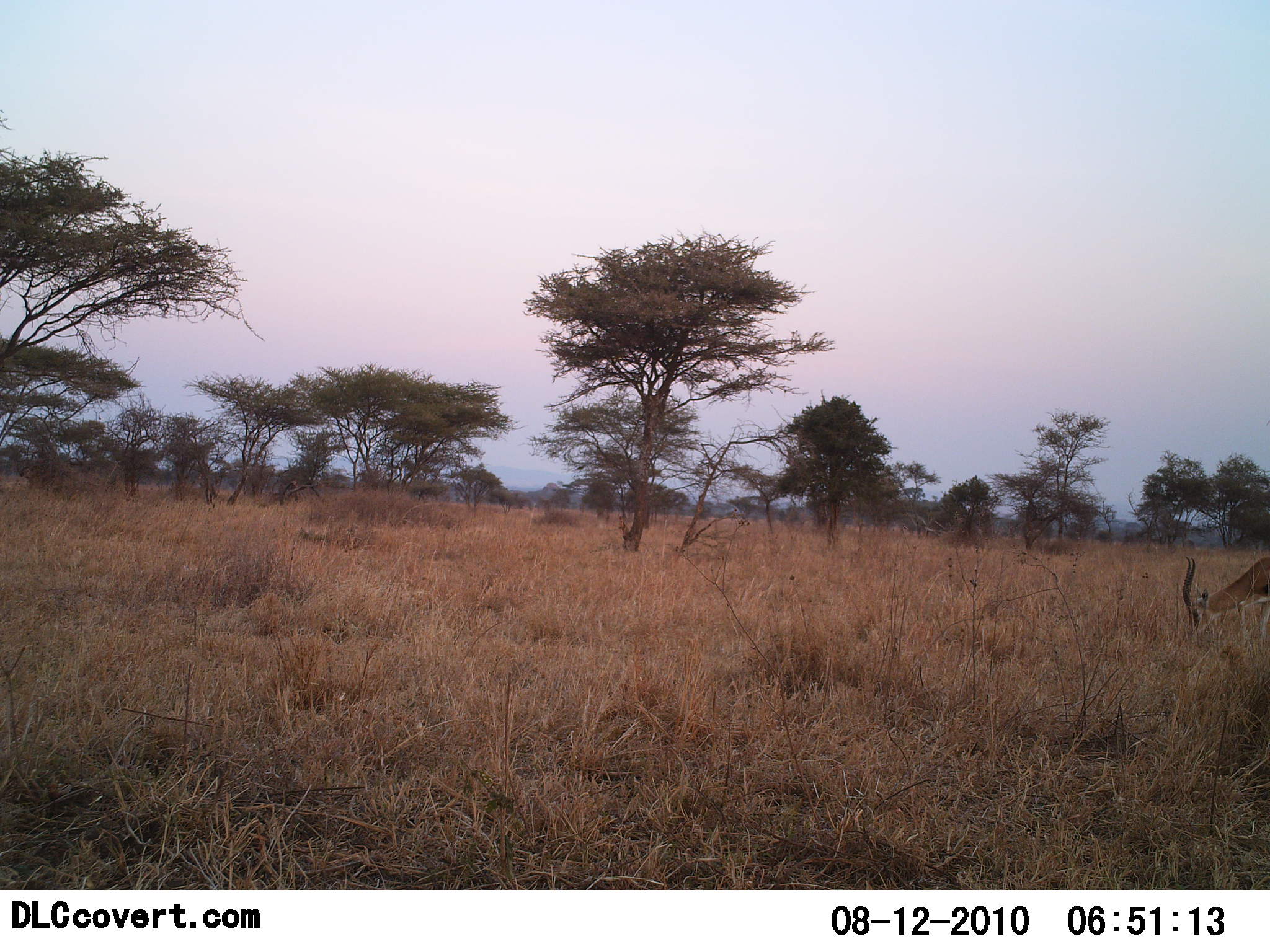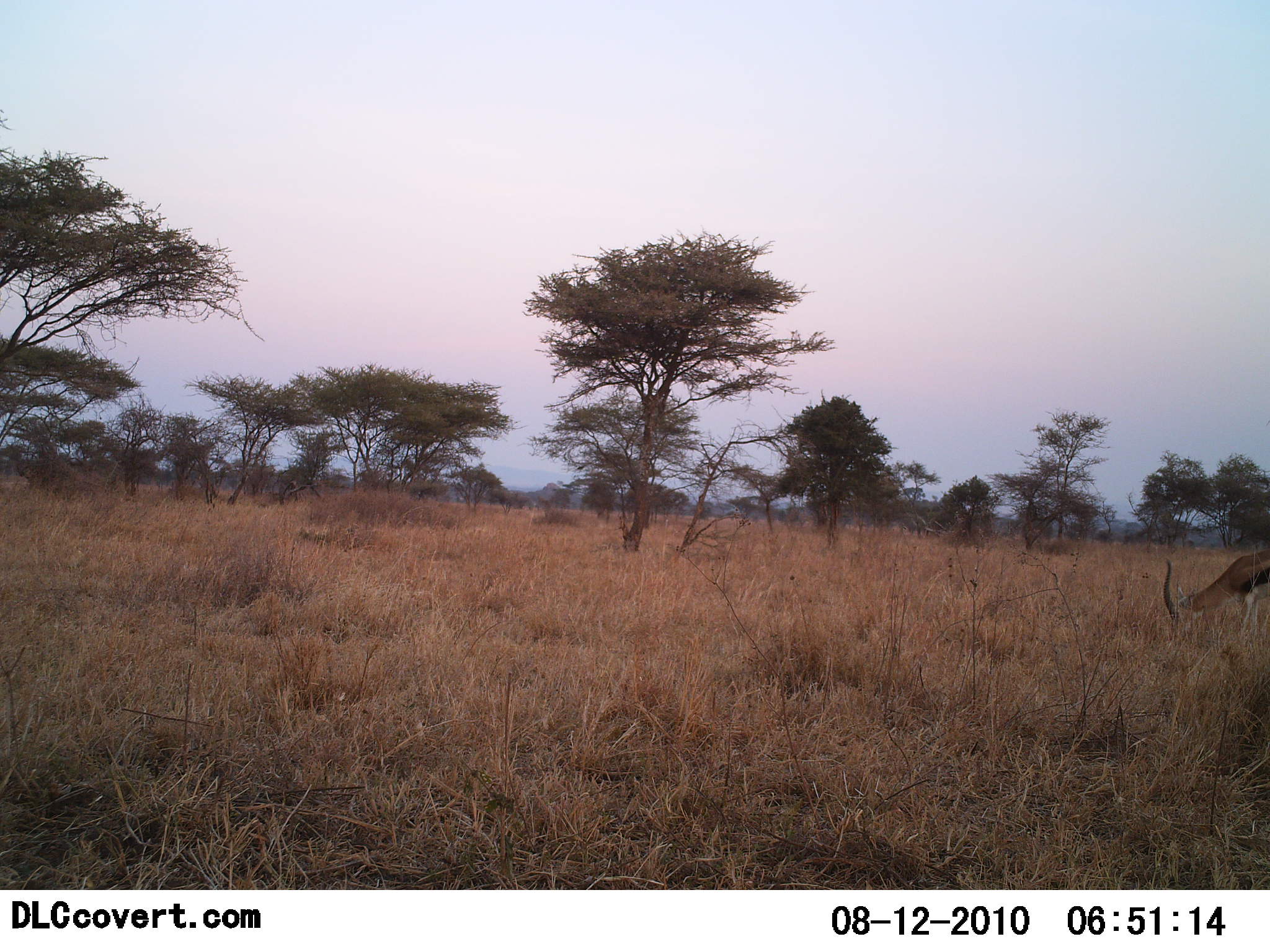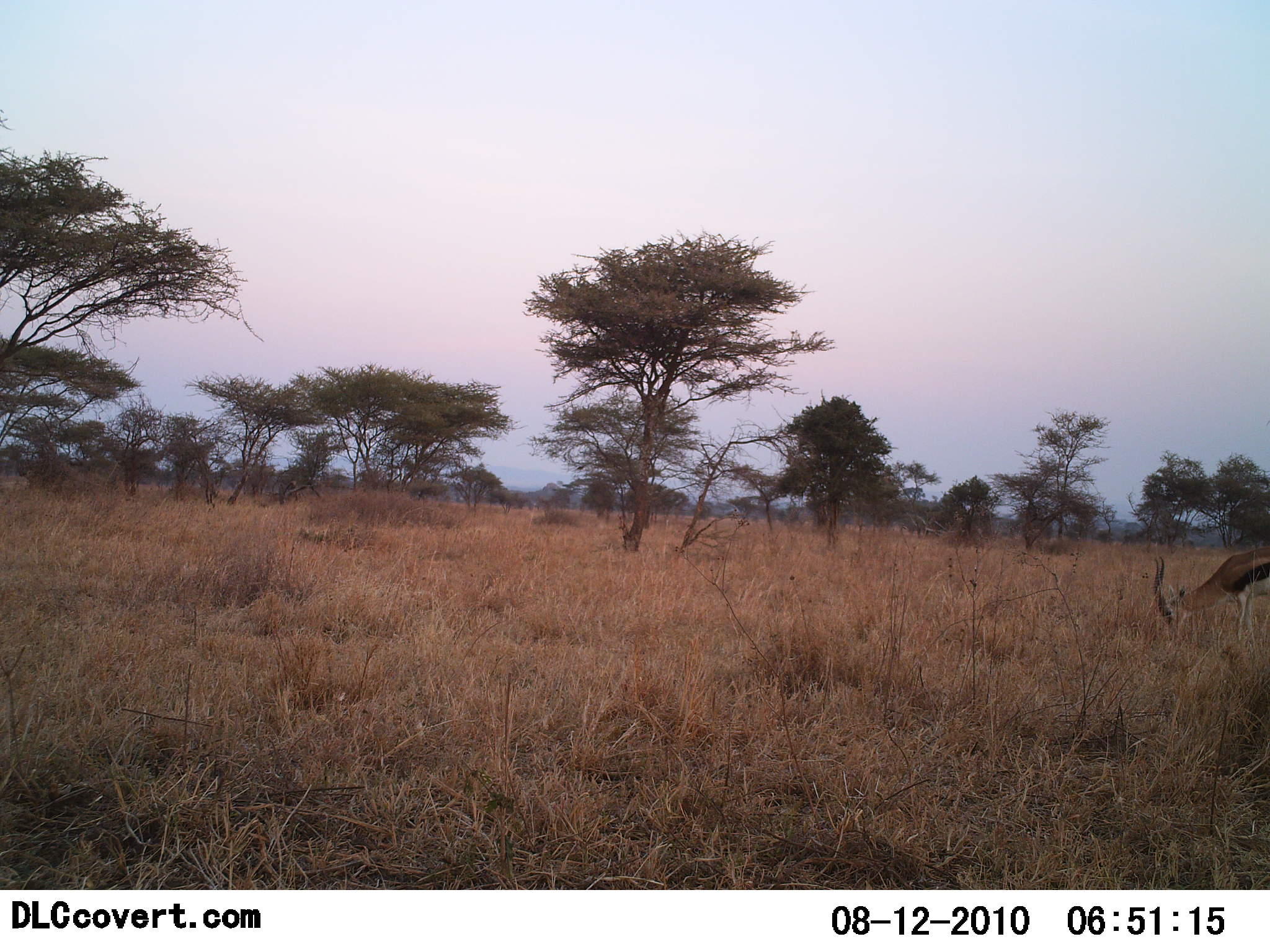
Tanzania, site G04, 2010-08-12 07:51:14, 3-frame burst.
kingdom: Animalia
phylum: Chordata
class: Mammalia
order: Artiodactyla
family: Bovidae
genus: Eudorcas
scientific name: Eudorcas thomsonii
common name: thomson's gazelle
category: gazellethomsons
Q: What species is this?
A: Gazellethomsons (thomson's gazelle) (Eudorcas thomsonii).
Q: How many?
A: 1.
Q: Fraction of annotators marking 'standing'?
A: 9%.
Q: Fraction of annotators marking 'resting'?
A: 0%.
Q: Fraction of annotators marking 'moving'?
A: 0%.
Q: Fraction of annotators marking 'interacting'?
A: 0%.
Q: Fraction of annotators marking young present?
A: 0%.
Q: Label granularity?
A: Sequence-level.